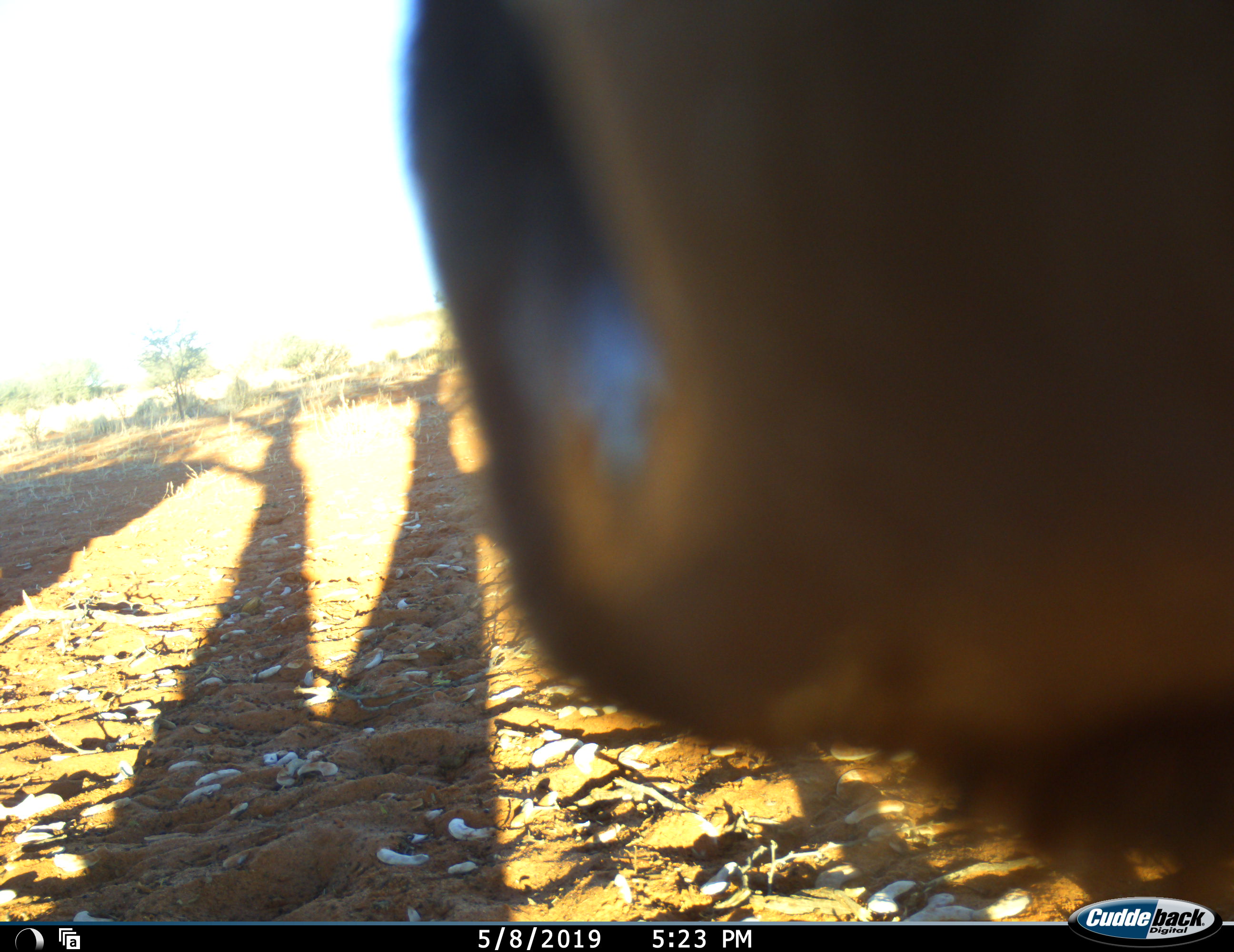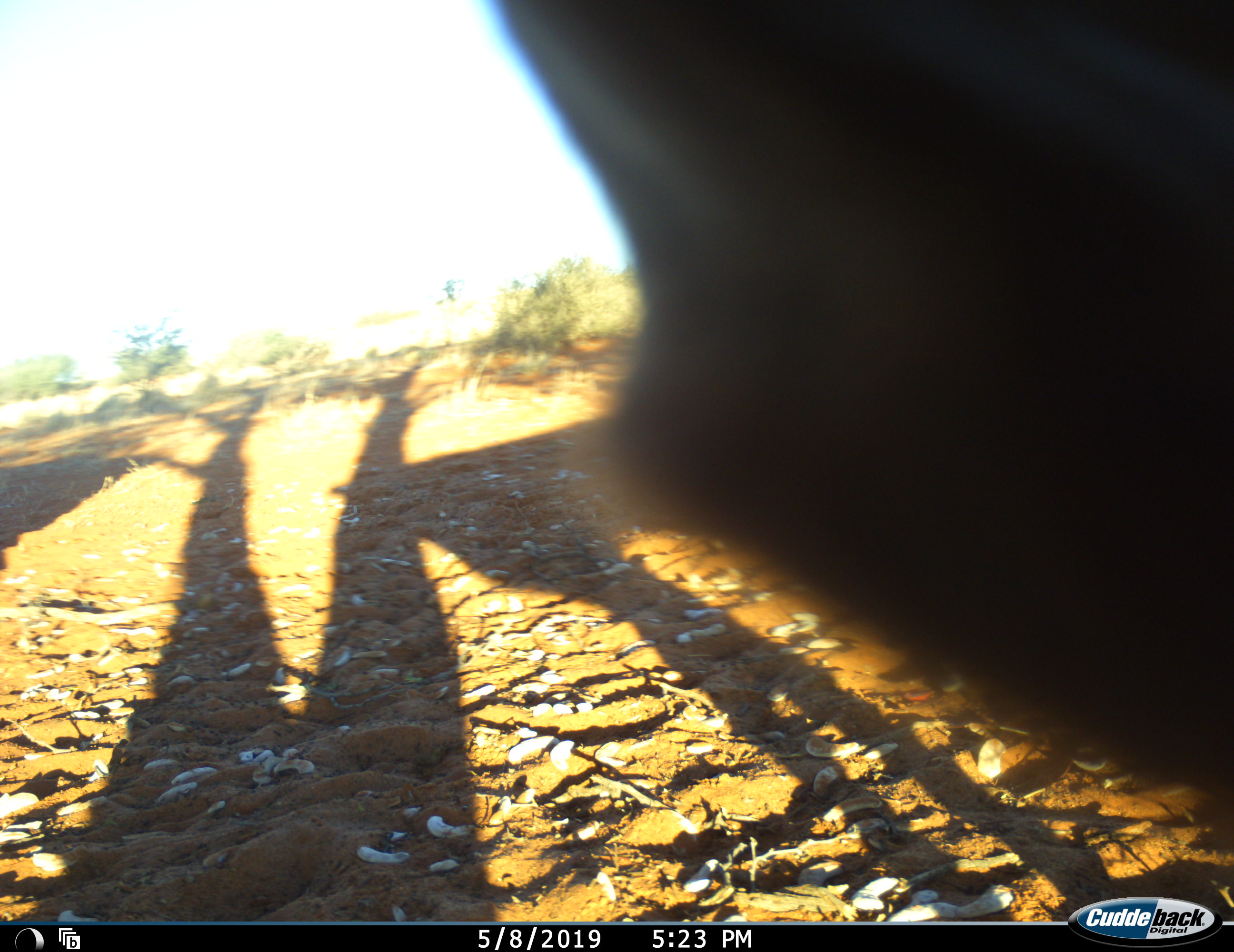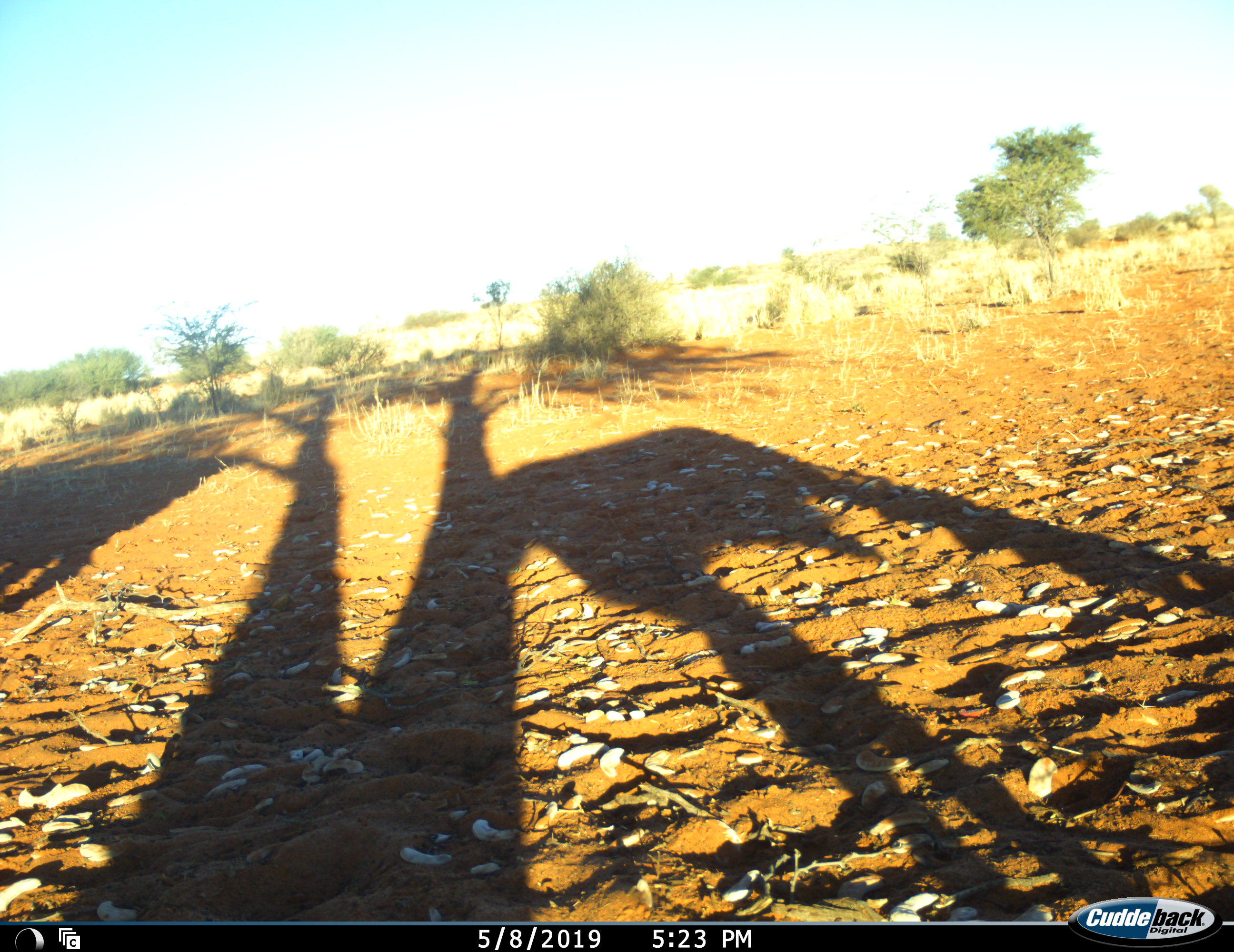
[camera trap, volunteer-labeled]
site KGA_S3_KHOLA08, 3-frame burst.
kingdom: Animalia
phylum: Chordata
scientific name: Vertebrata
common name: domestic animal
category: domesticanimal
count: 1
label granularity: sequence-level